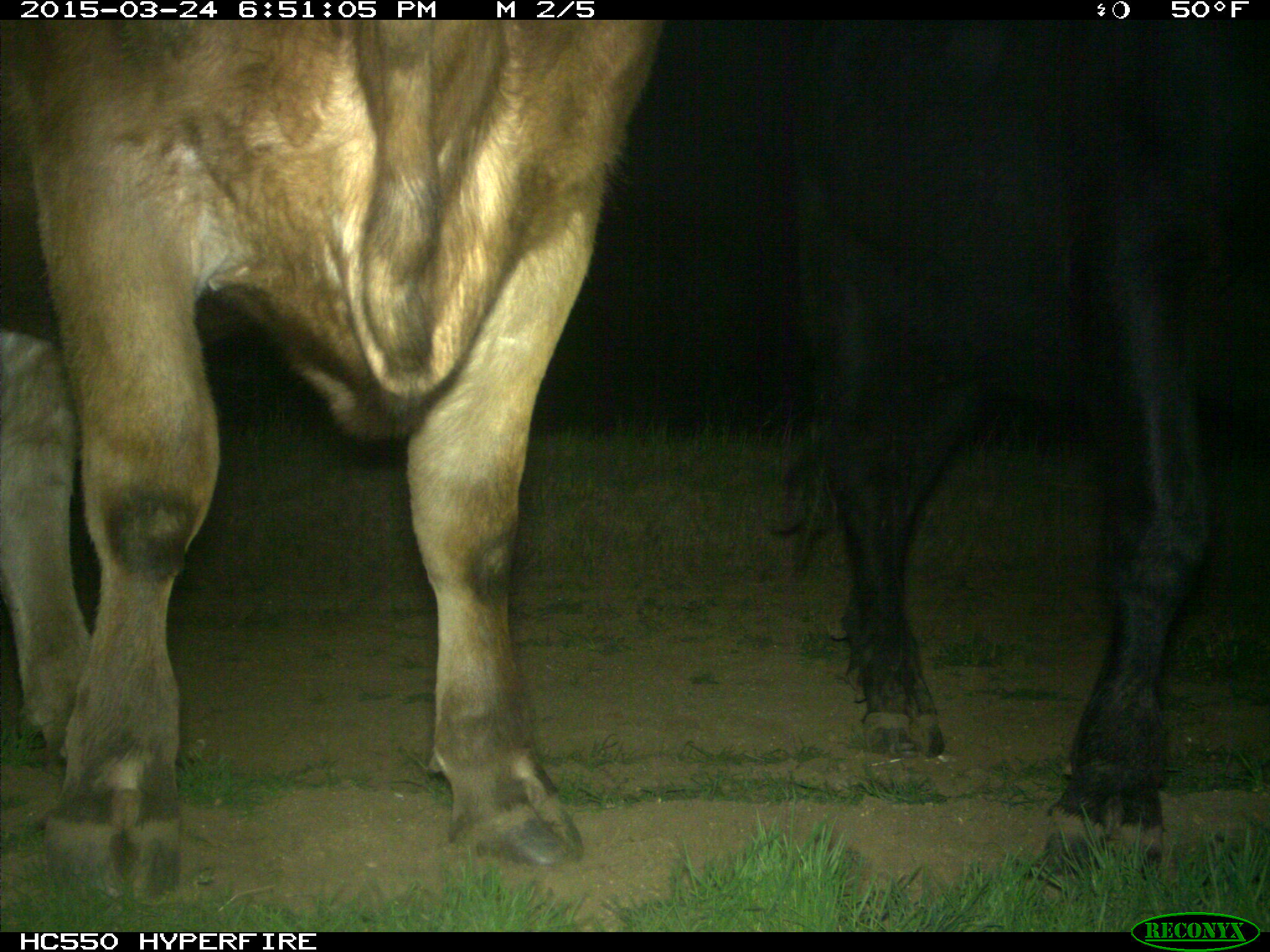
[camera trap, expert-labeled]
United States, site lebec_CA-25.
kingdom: Animalia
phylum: Chordata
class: Mammalia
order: Artiodactyla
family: Bovidae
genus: Bos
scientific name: Bos taurus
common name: domestic cow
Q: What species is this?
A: Bos taurus (domestic cow).